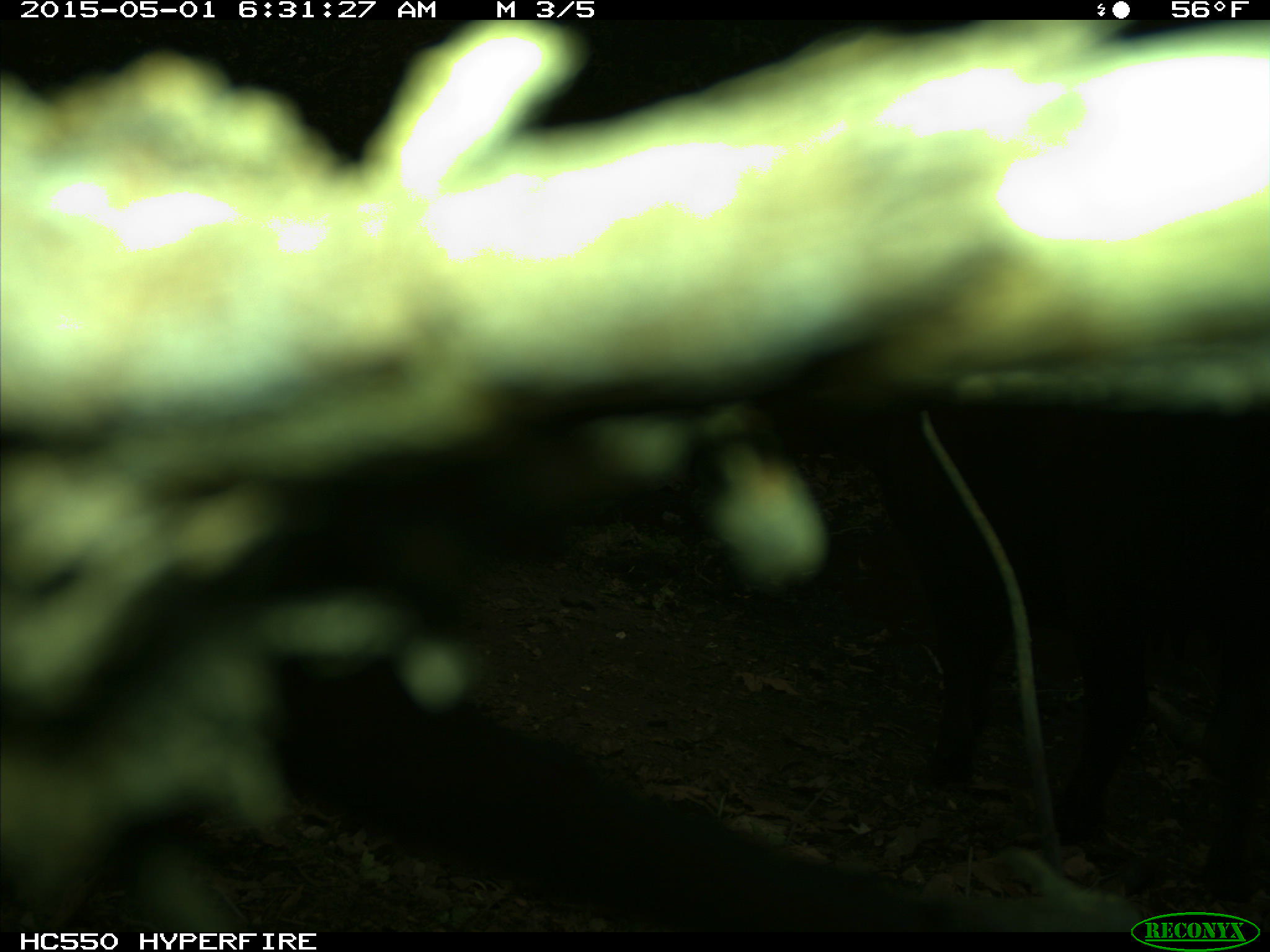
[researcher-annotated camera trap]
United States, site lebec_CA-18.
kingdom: Animalia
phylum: Chordata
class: Mammalia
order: Artiodactyla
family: Bovidae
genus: Bos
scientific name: Bos taurus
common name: domestic cow